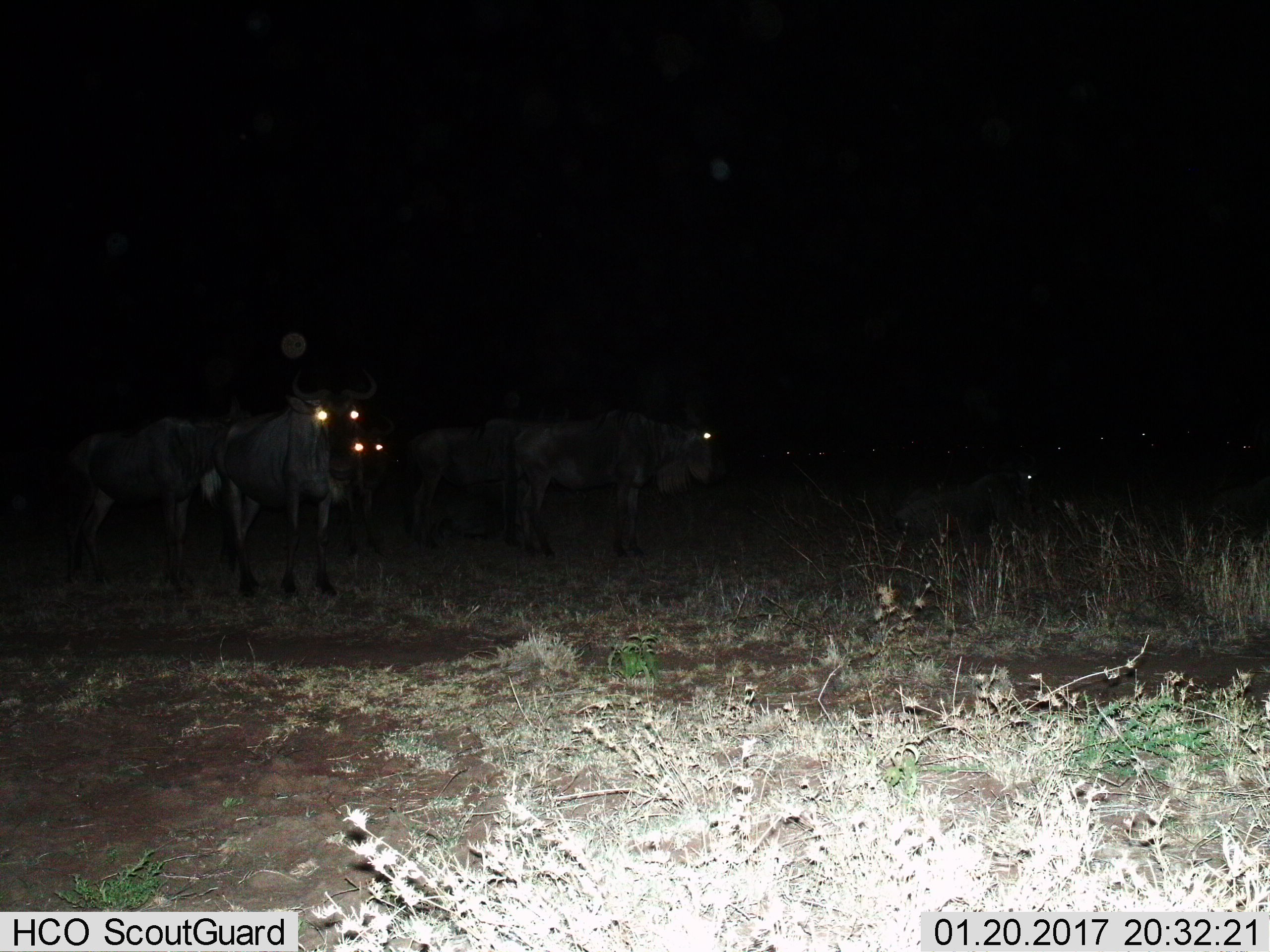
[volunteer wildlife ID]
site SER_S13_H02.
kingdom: Animalia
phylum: Chordata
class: Mammalia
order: Artiodactyla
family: Bovidae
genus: Connochaetes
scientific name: Connochaetes taurinus taurinus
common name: blue wildebeest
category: wildebeestblue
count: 6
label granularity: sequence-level